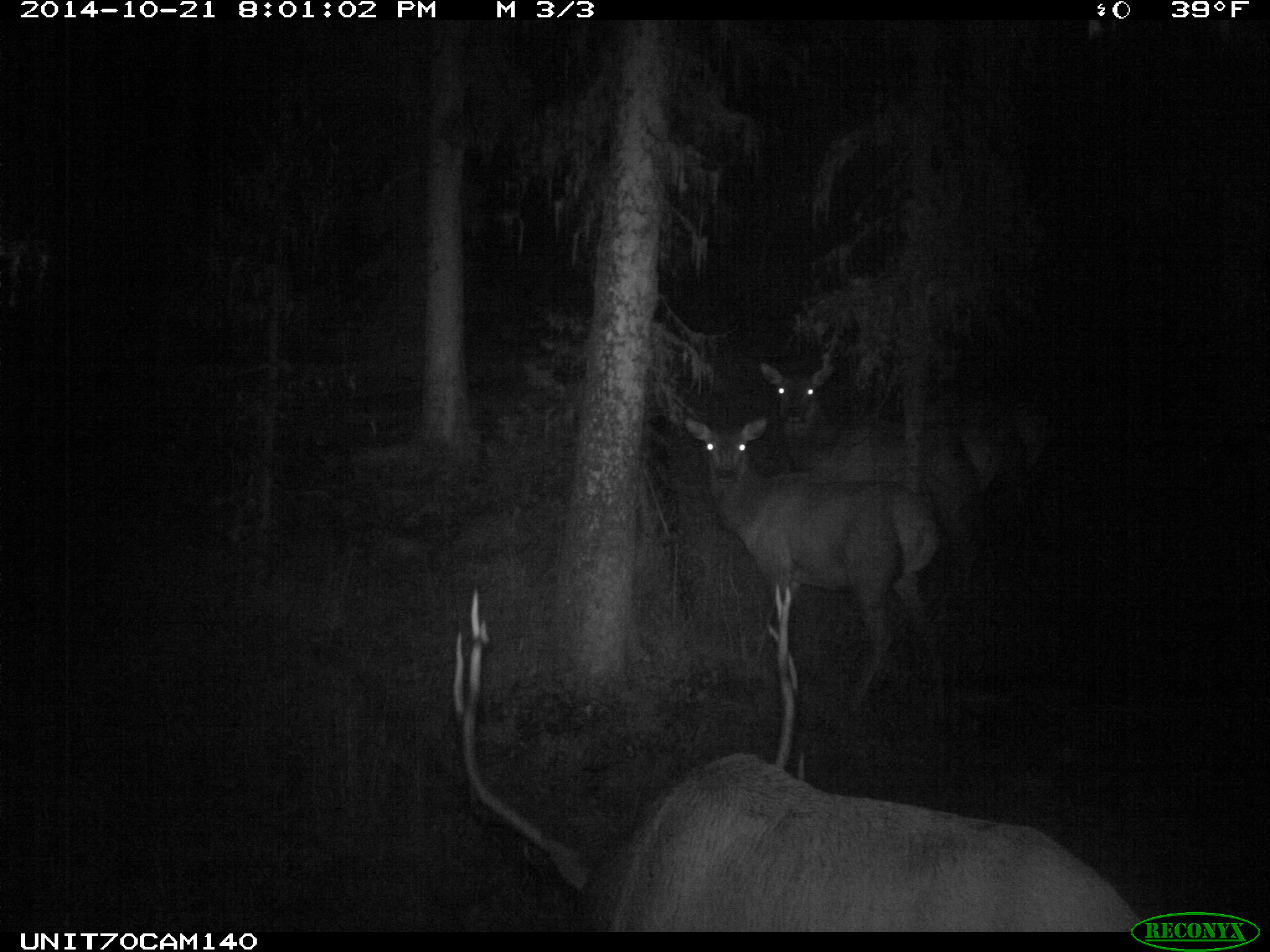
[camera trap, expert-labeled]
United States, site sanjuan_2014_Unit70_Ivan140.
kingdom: Animalia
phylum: Chordata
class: Mammalia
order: Artiodactyla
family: Cervidae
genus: Cervus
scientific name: Cervus elaphus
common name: red deer